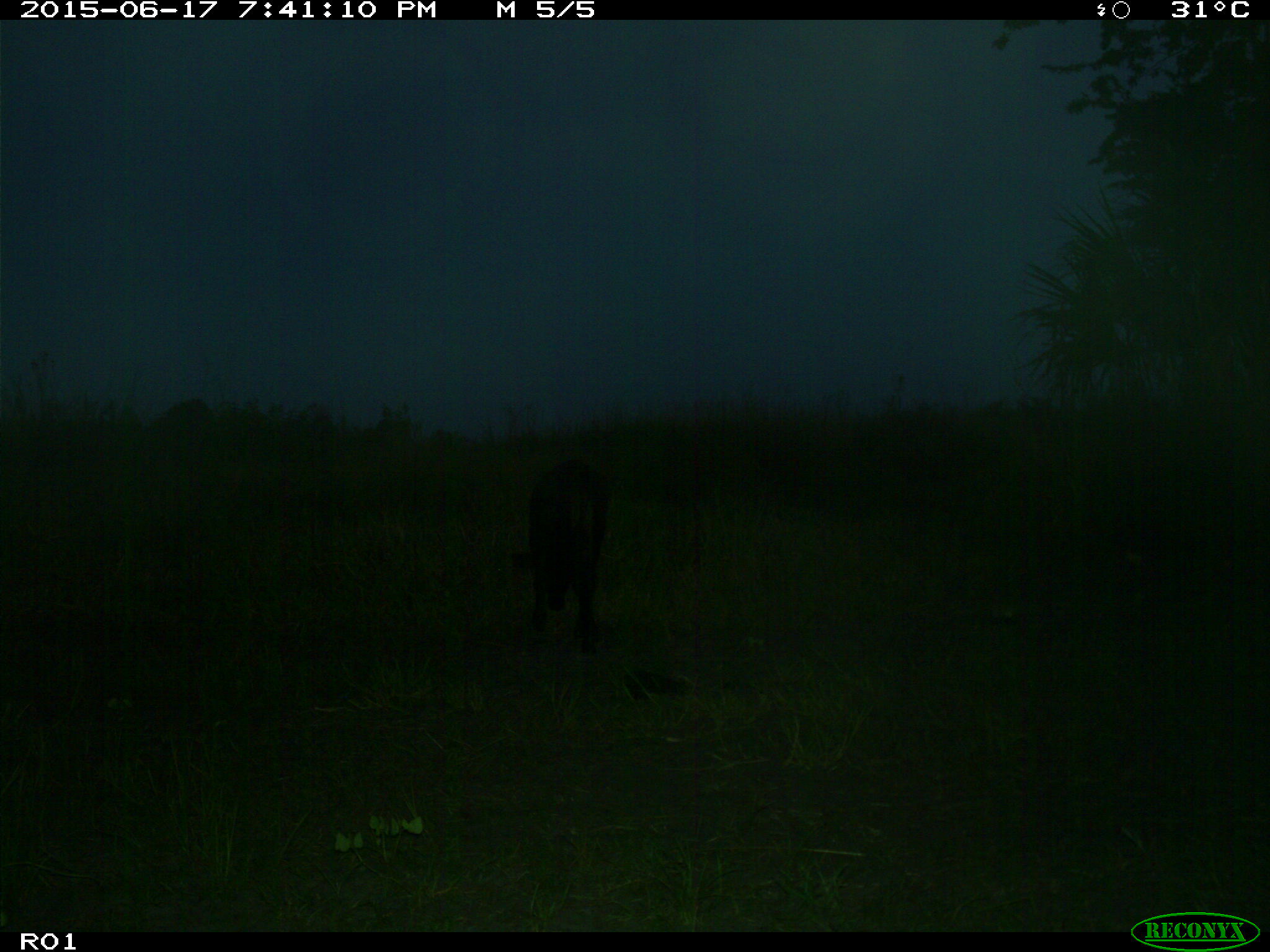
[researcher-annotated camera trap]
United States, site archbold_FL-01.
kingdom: Animalia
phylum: Chordata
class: Mammalia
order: Artiodactyla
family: Bovidae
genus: Bos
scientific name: Bos taurus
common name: domestic cow